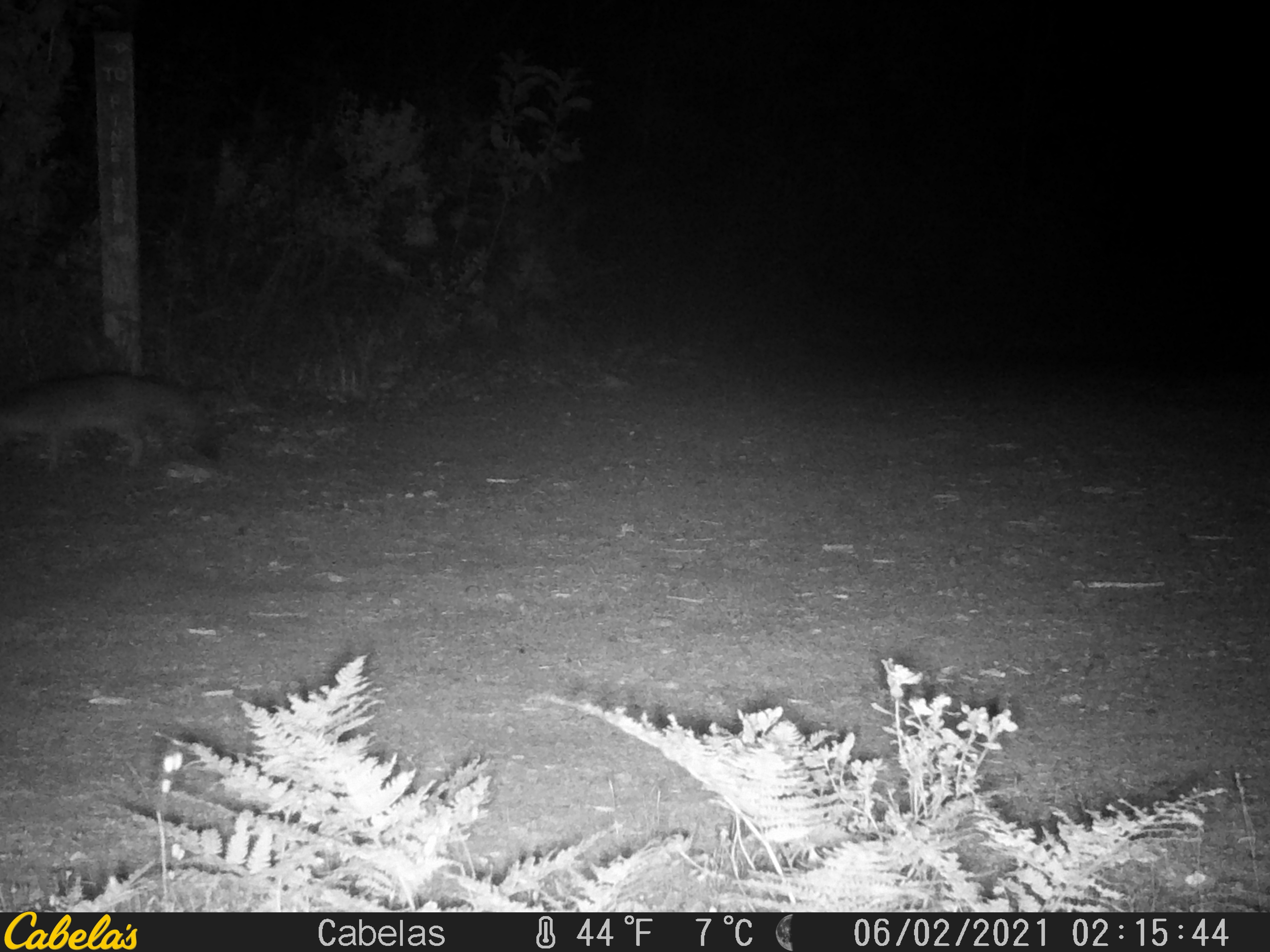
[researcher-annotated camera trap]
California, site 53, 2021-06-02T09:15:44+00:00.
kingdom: Animalia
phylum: Chordata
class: Mammalia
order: Carnivora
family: Canidae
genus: Urocyon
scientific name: Urocyon cinereoargenteus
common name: gray fox